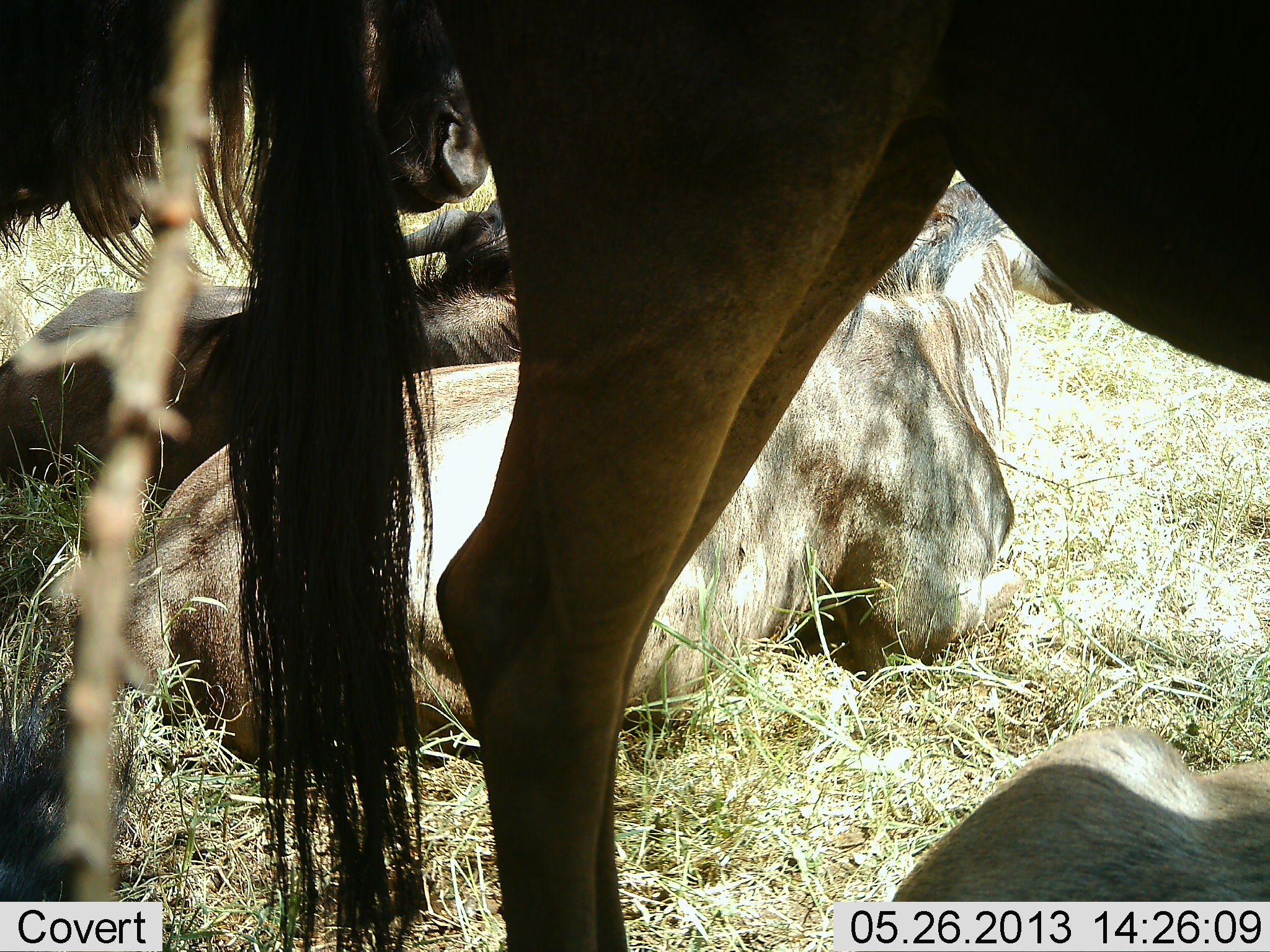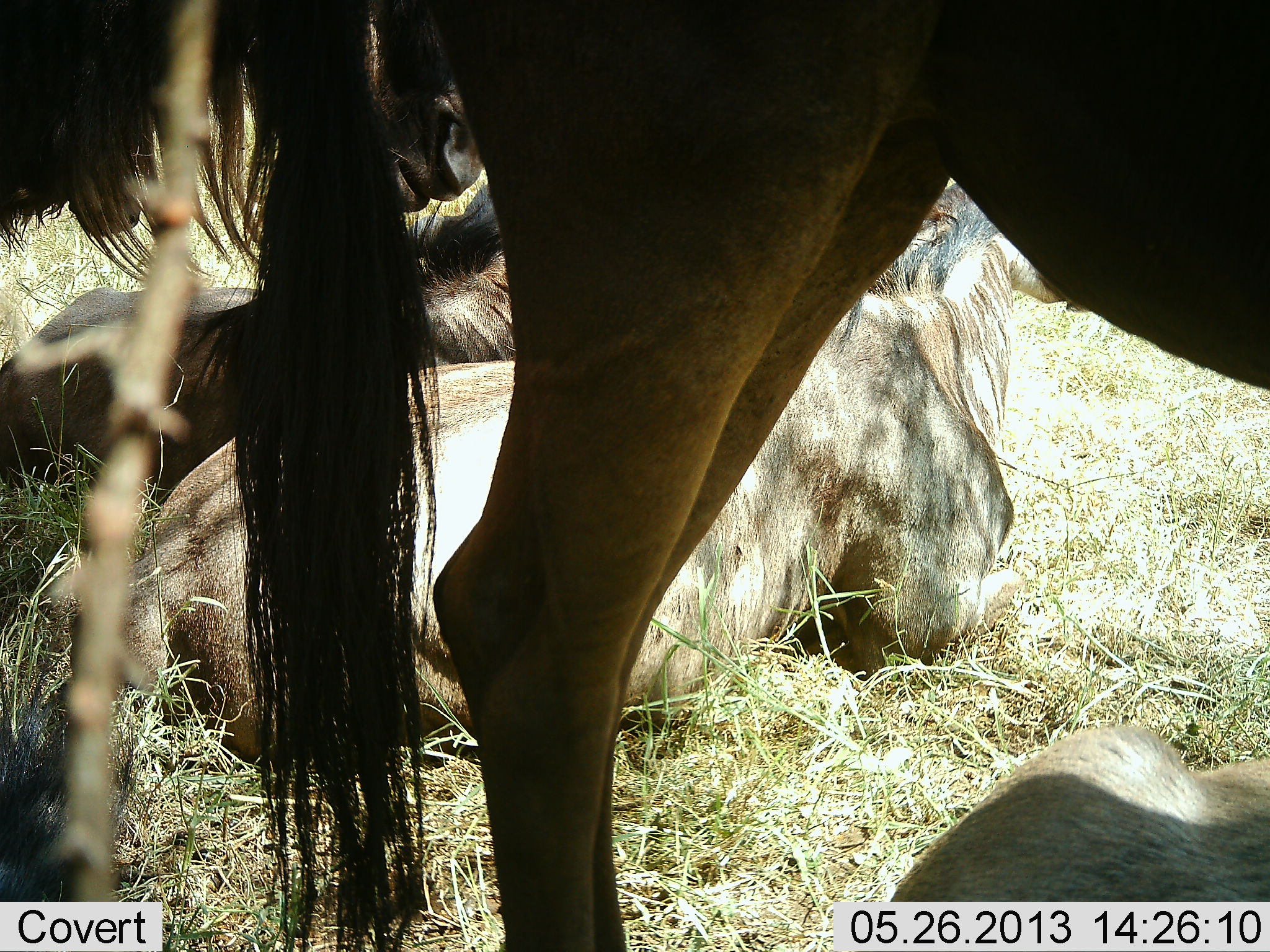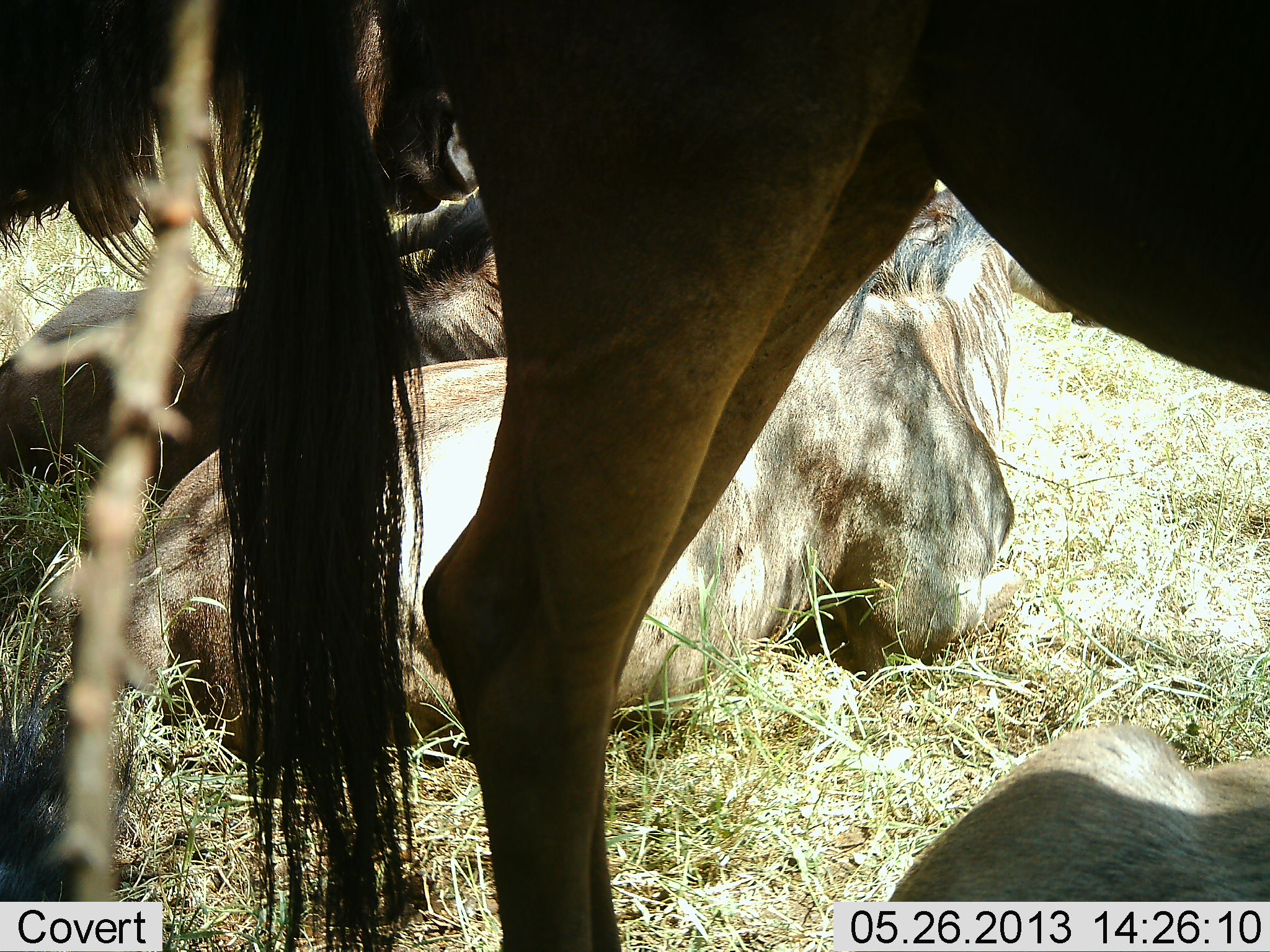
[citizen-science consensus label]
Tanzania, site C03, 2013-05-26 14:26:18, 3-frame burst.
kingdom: Animalia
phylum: Chordata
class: Mammalia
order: Artiodactyla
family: Bovidae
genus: Connochaetes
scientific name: Connochaetes taurinus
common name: blue wildebeest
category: wildebeest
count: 5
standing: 67%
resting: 95%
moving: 0%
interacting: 0%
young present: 0%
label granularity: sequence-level